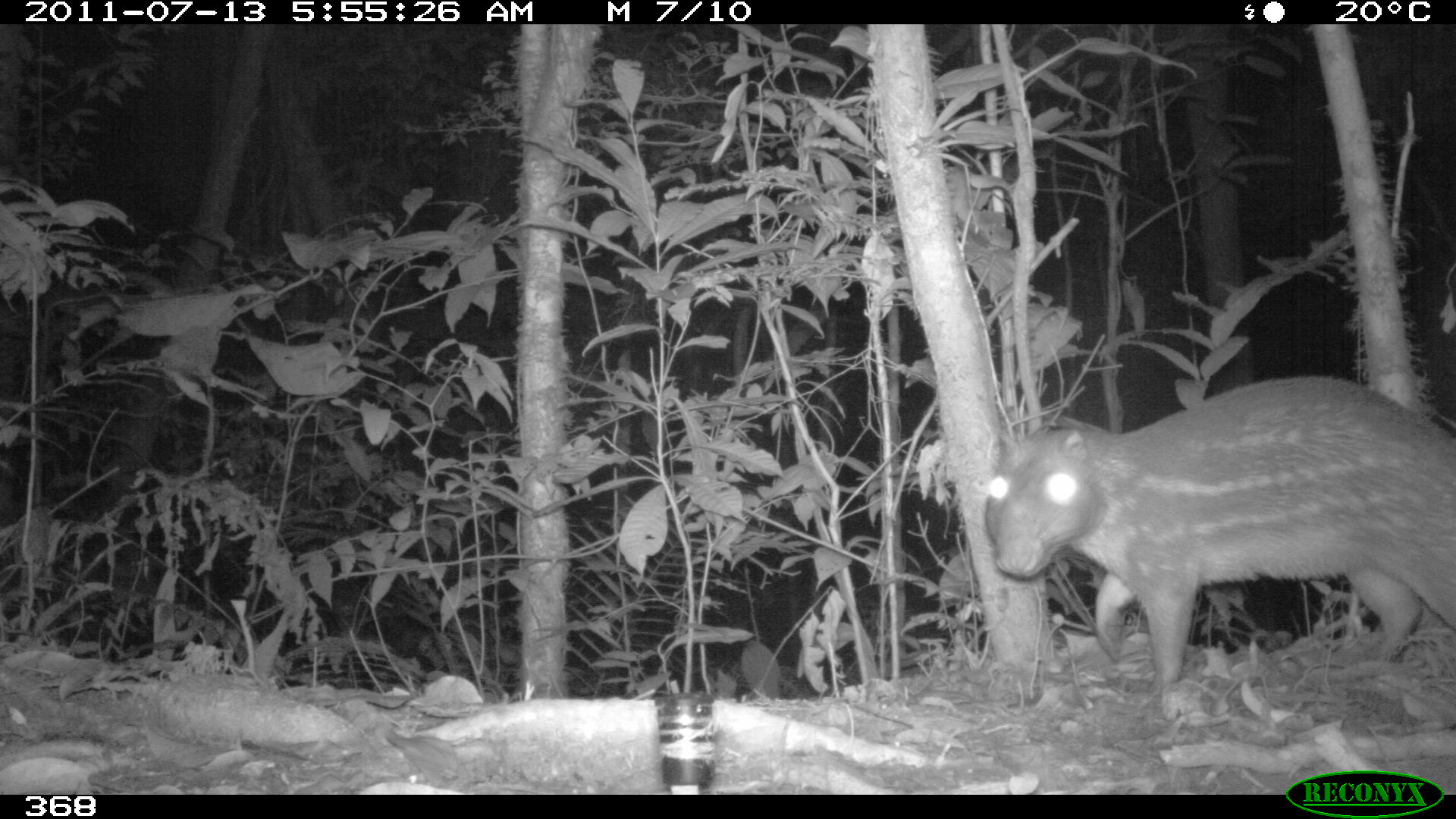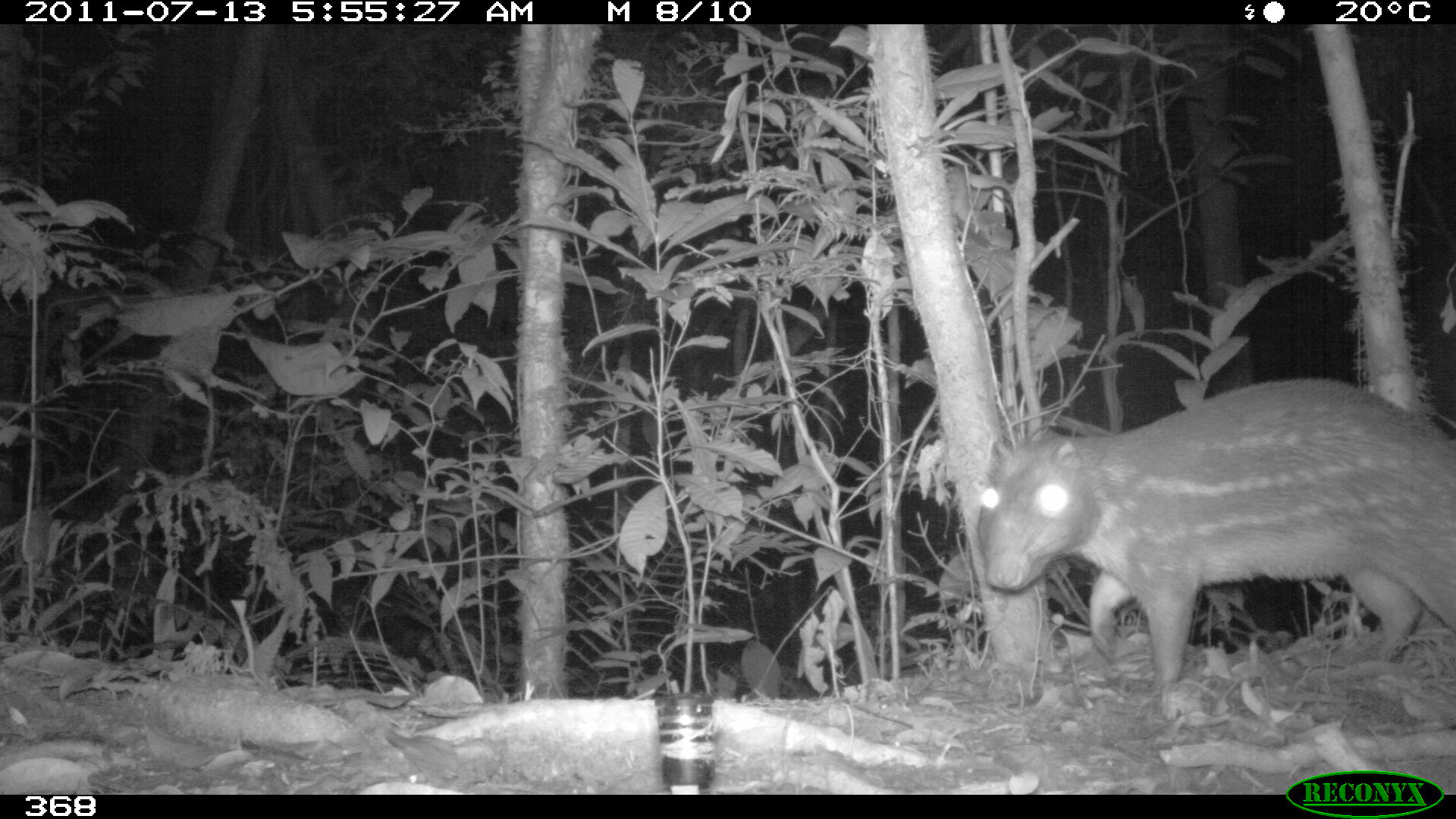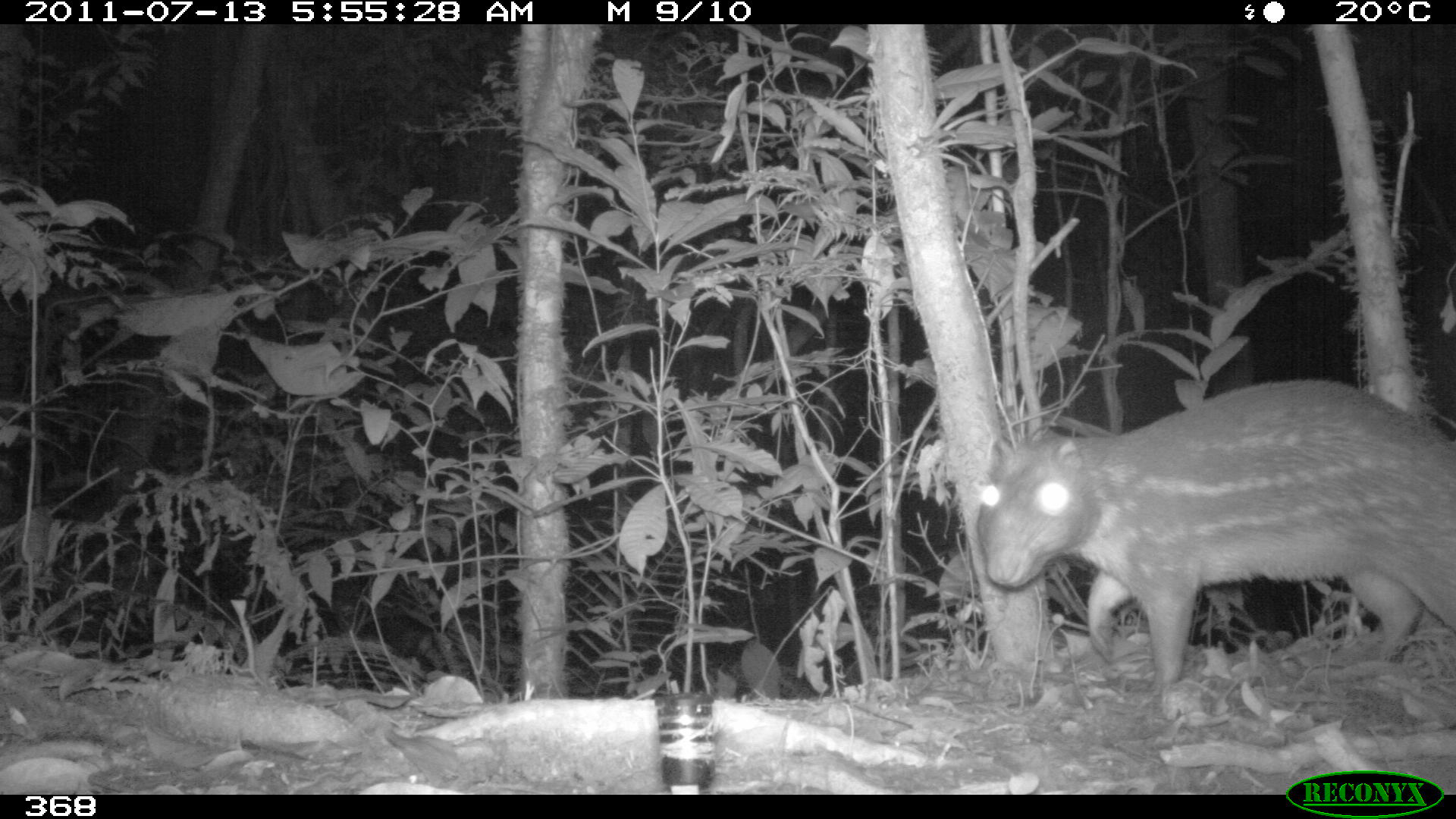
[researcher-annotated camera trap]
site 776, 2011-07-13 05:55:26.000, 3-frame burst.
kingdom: Animalia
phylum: Chordata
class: Mammalia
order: Rodentia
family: Cuniculidae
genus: Cuniculus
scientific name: Cuniculus paca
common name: spotted paca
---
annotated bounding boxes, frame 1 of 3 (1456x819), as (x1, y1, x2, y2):
cuniculus paca: (970, 374, 1456, 695)